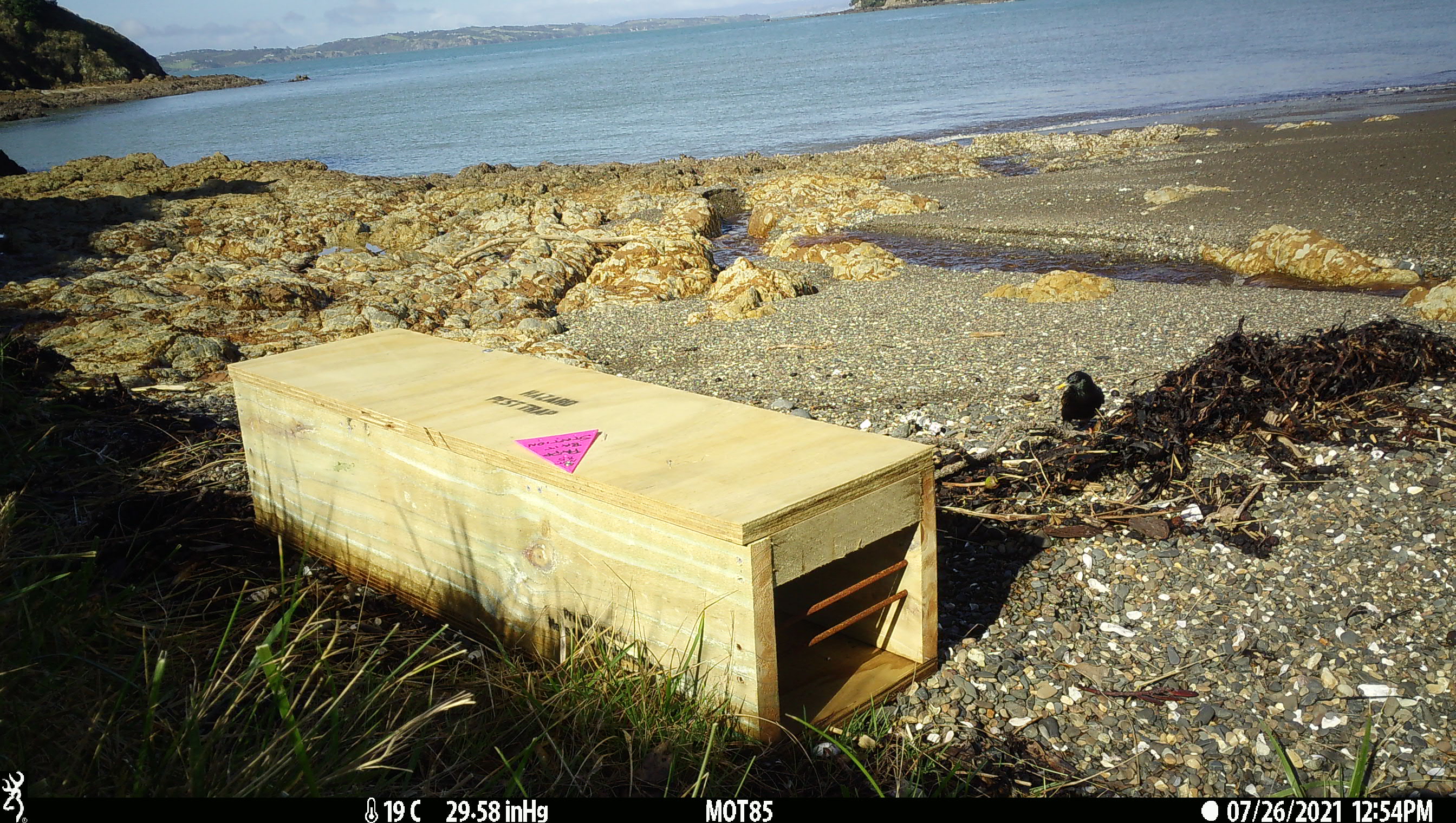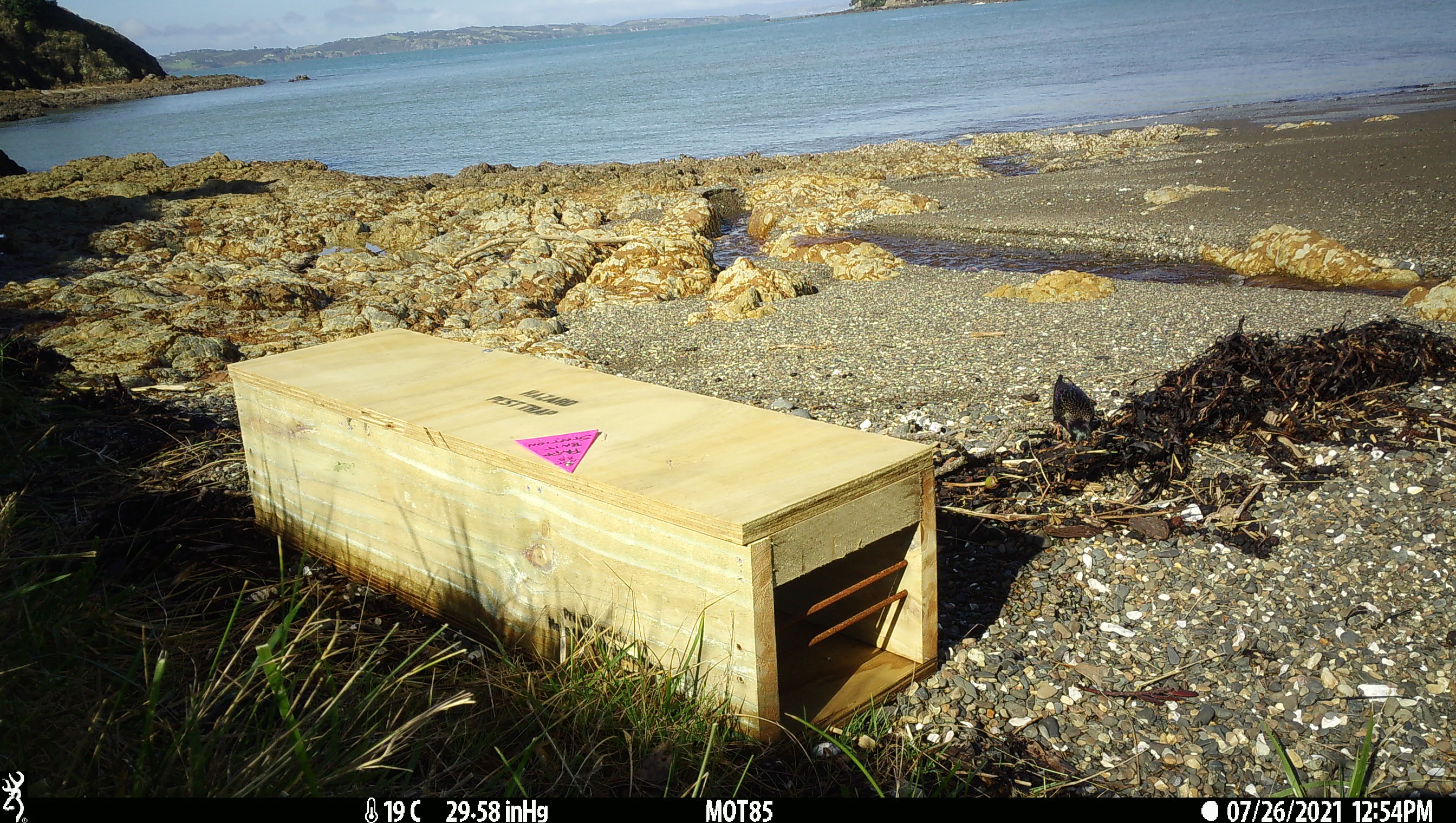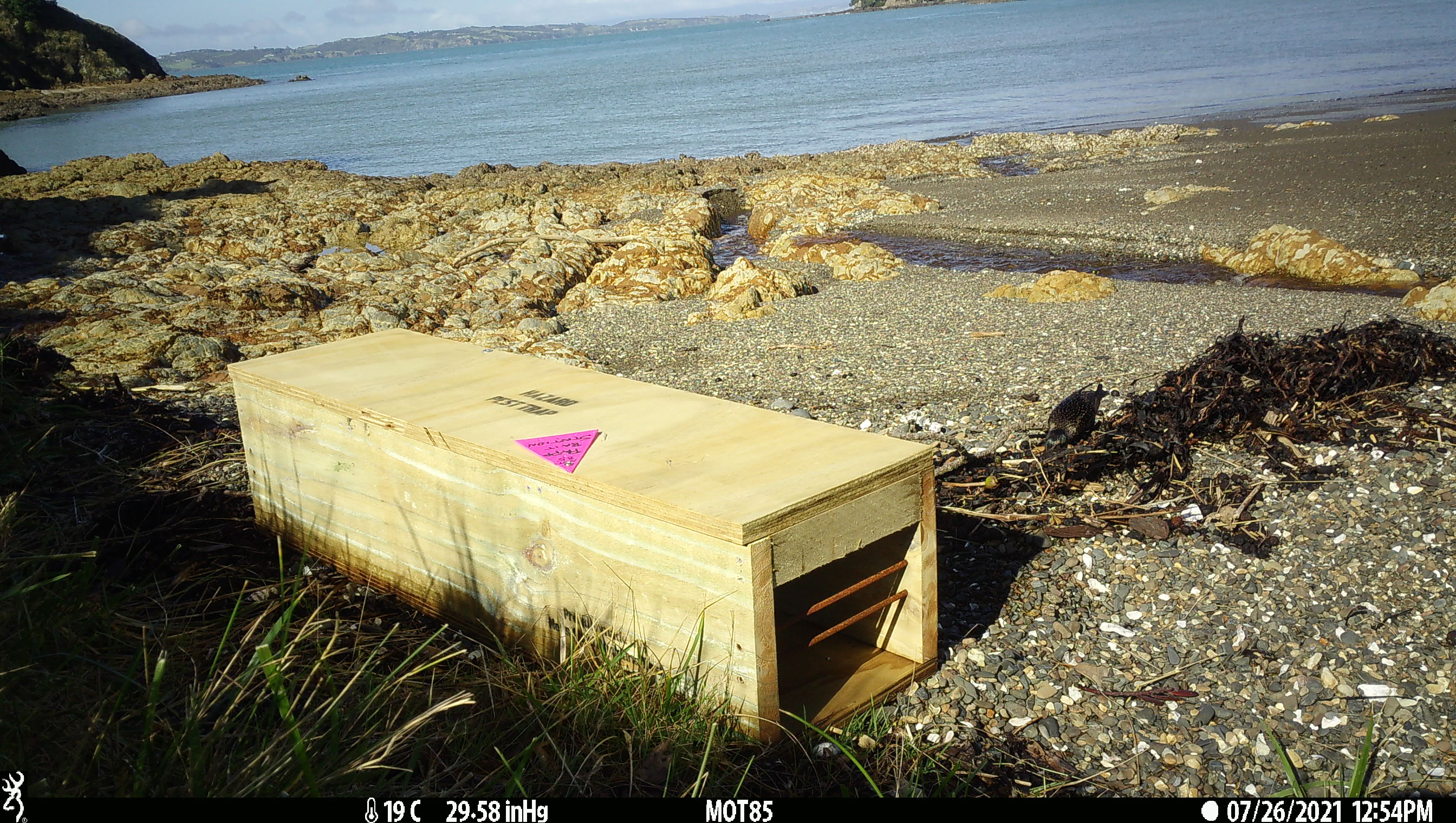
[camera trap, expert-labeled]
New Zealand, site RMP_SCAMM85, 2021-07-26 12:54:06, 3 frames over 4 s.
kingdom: Animalia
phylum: Chordata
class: Aves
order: Passeriformes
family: Sturnidae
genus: Sturnus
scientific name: Sturnus vulgaris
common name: european starling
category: starling